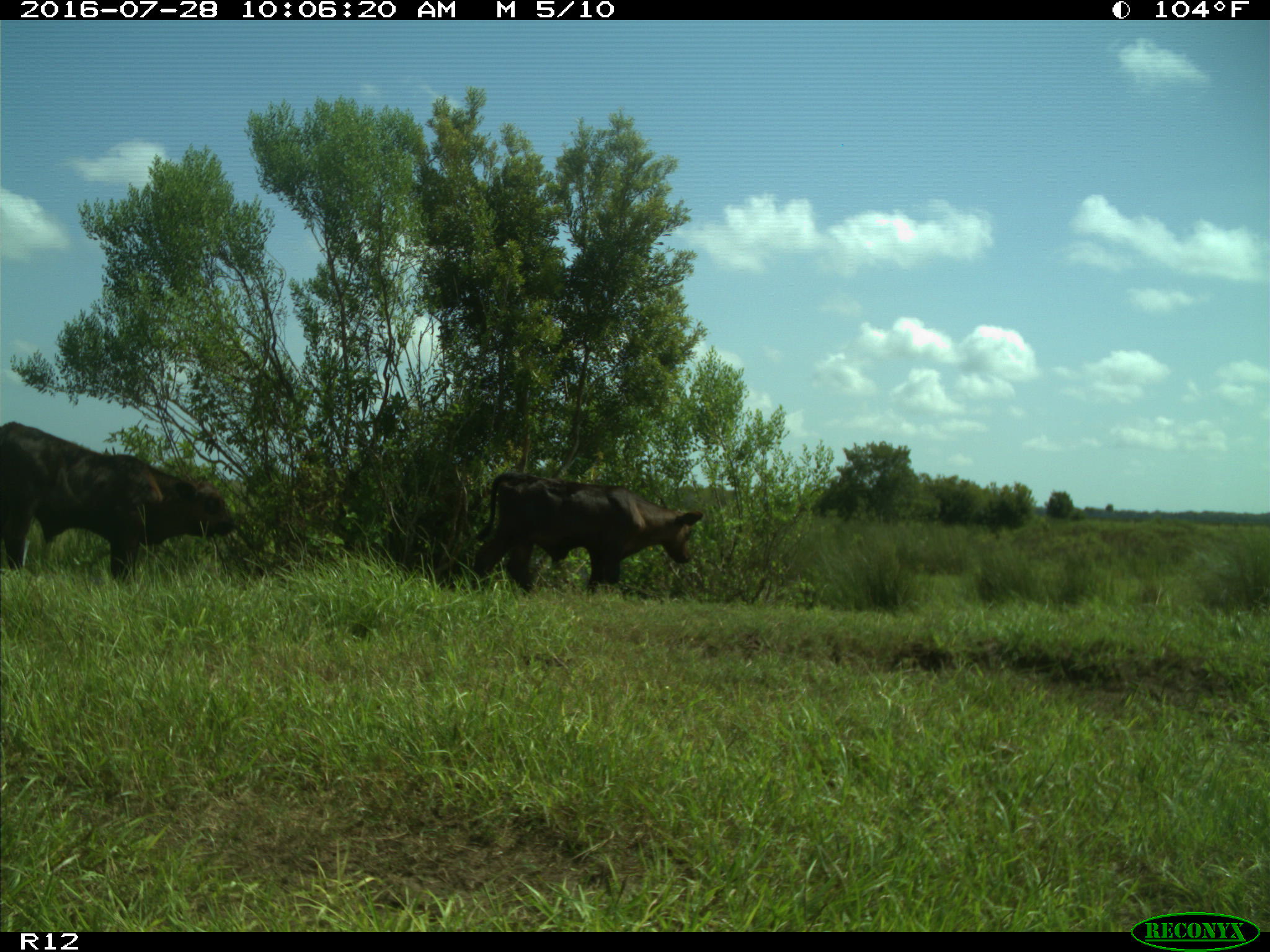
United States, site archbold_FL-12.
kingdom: Animalia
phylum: Chordata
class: Mammalia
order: Artiodactyla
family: Bovidae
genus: Bos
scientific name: Bos taurus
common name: domestic cow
Bos taurus (domestic cow).